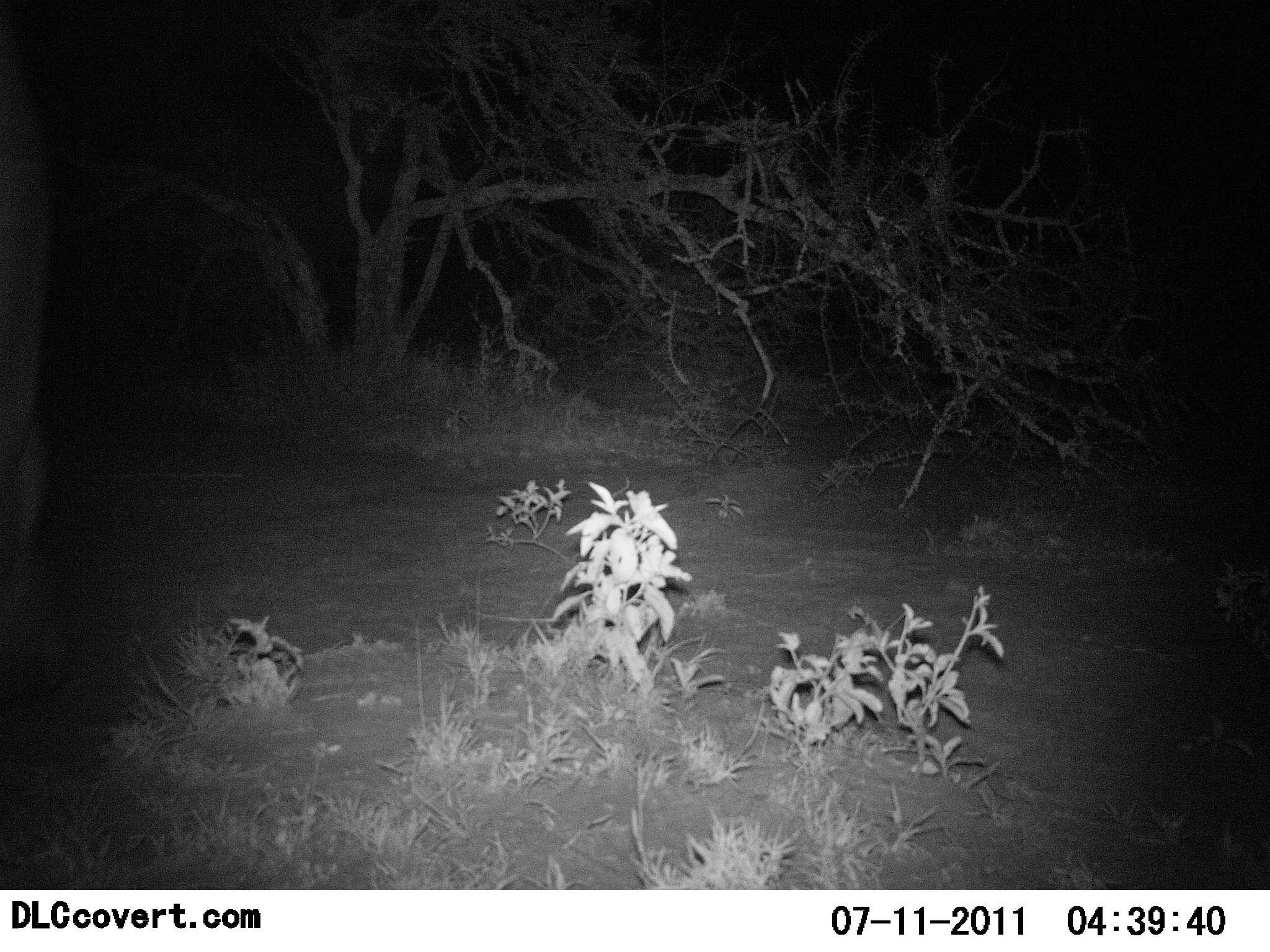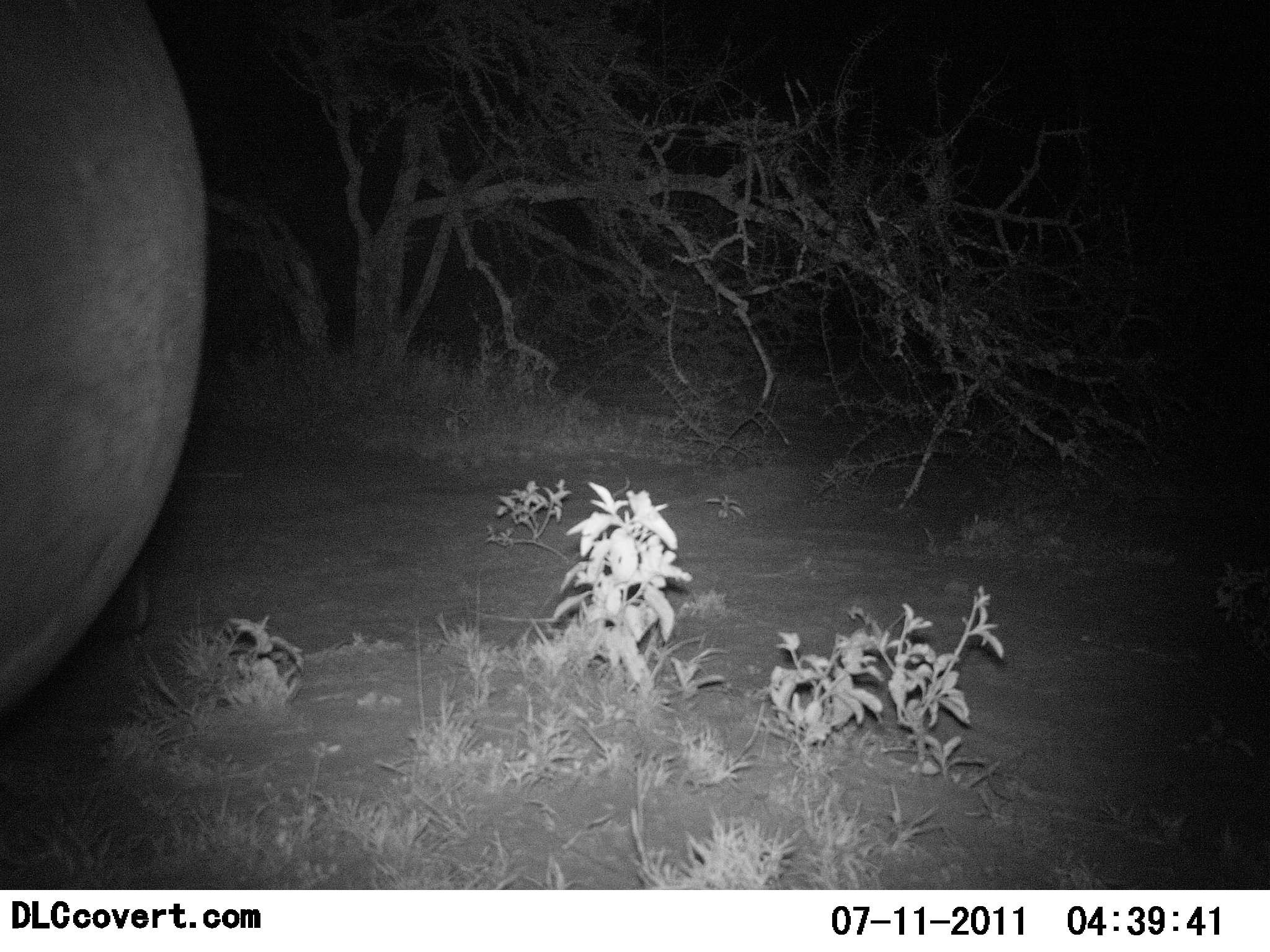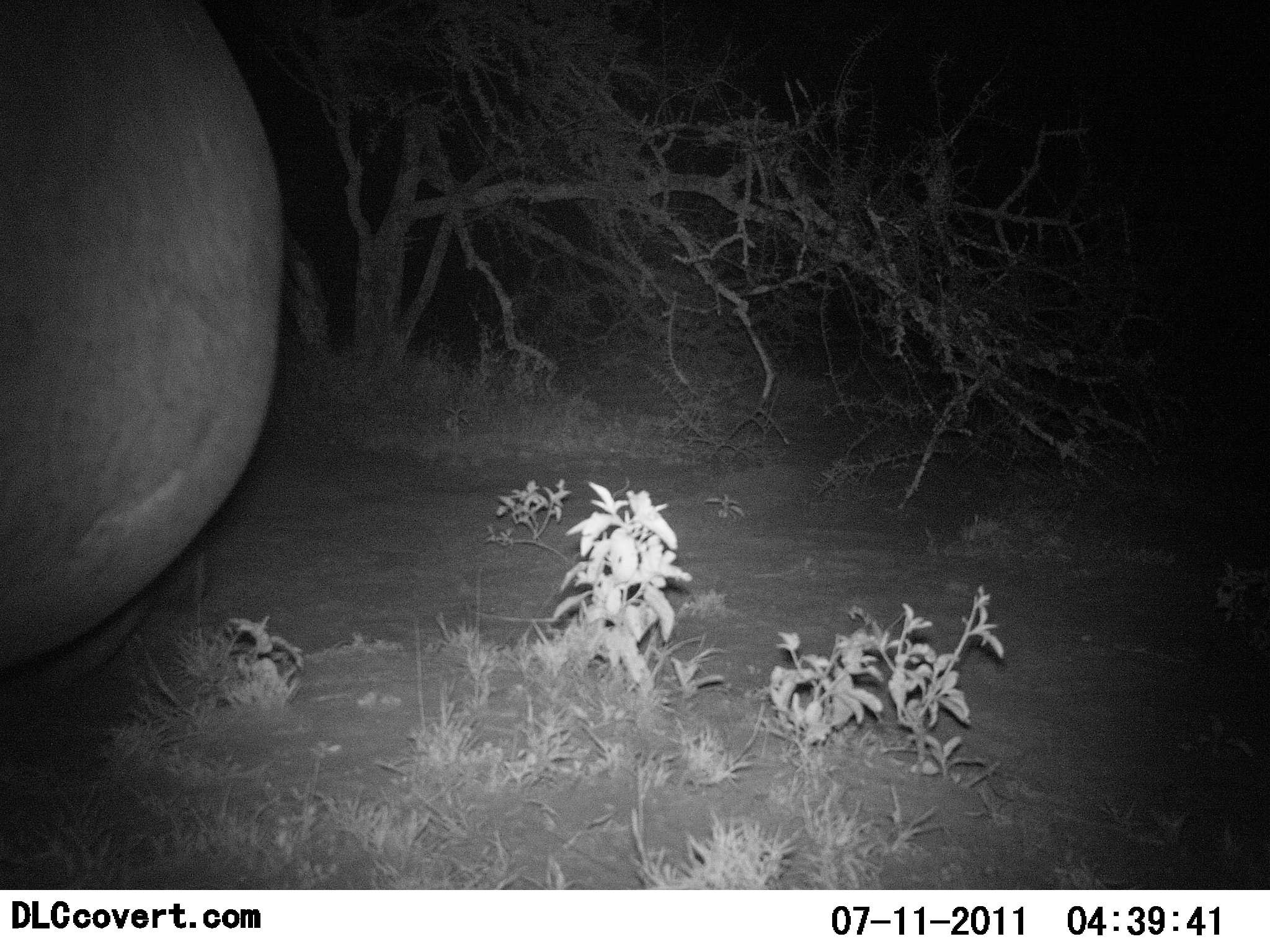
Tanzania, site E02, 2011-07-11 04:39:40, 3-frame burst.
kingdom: Animalia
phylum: Chordata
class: Mammalia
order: Artiodactyla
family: Hippopotamidae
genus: Hippopotamus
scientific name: Hippopotamus amphibius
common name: hippopotamus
Hippopotamus (Hippopotamus amphibius), count 1. Behavior (volunteer vote fractions): standing 0%, resting 0%, moving 100%, interacting 0%. Young present (vote fraction): 0%. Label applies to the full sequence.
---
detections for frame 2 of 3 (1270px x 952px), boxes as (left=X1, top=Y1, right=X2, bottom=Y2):
animal: (left=2, top=2, right=214, bottom=712)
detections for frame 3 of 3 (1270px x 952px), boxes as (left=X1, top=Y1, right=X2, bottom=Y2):
animal: (left=2, top=2, right=287, bottom=678)